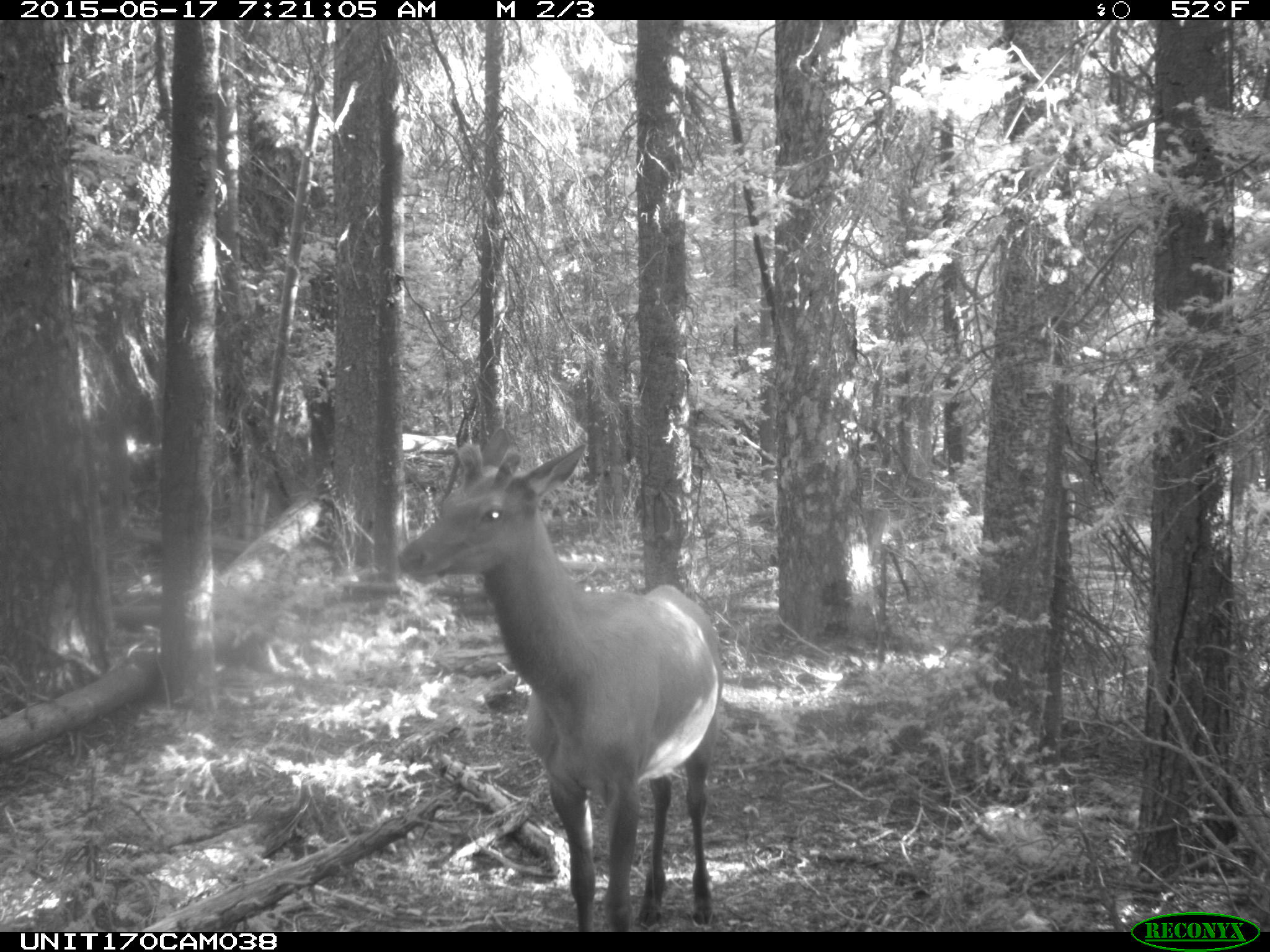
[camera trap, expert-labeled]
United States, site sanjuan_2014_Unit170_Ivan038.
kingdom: Animalia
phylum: Chordata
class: Mammalia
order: Artiodactyla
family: Cervidae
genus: Cervus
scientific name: Cervus elaphus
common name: red deer